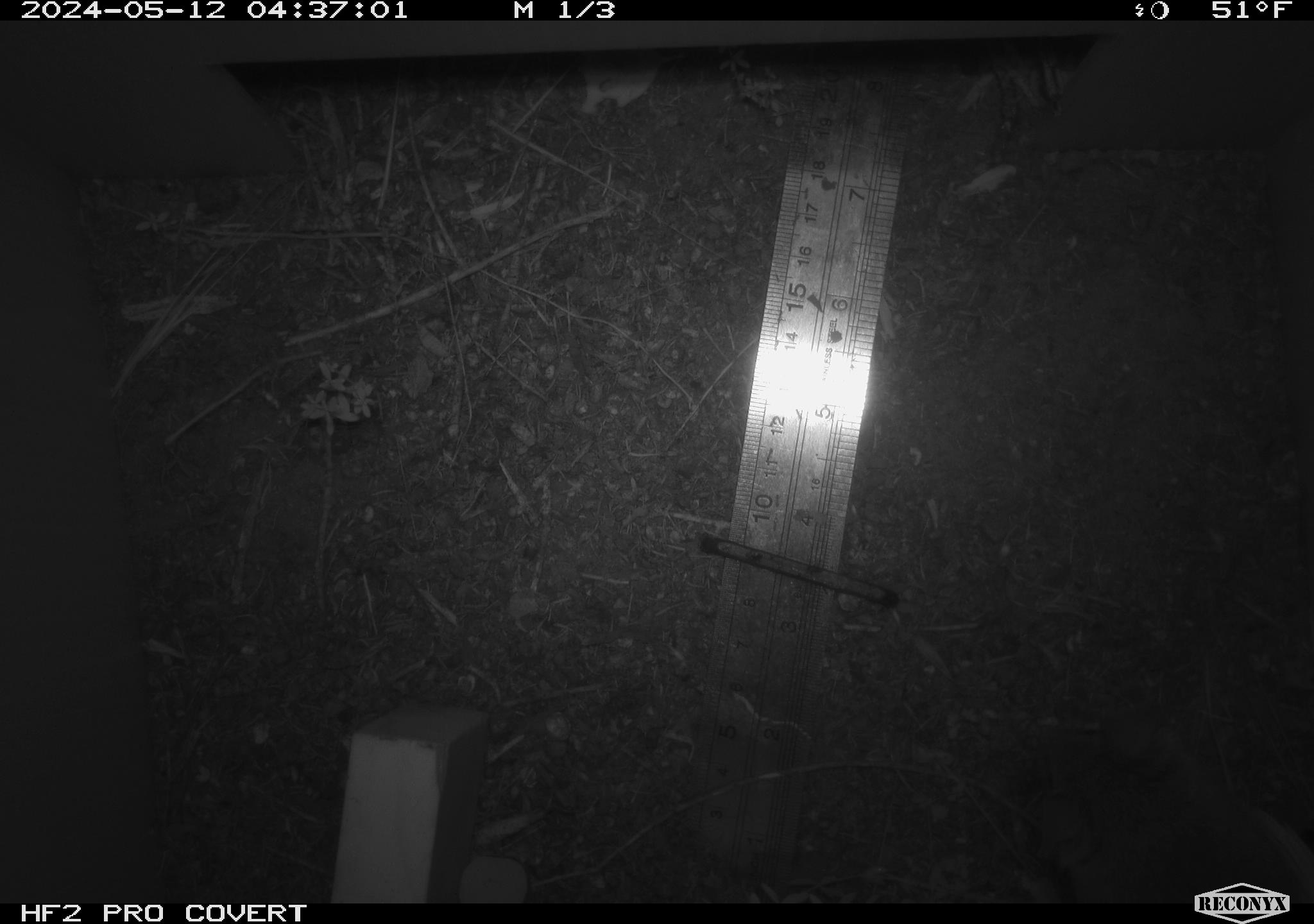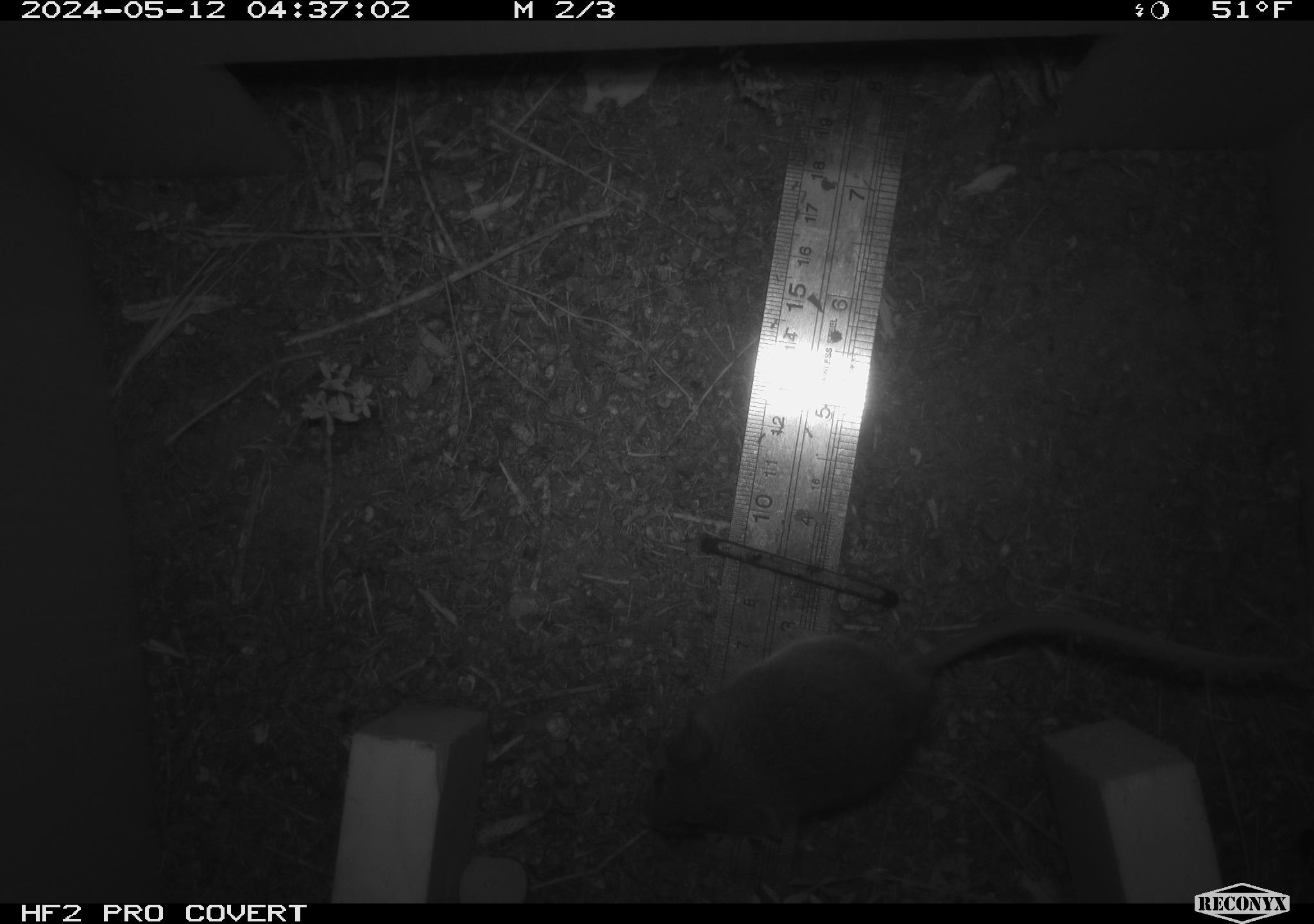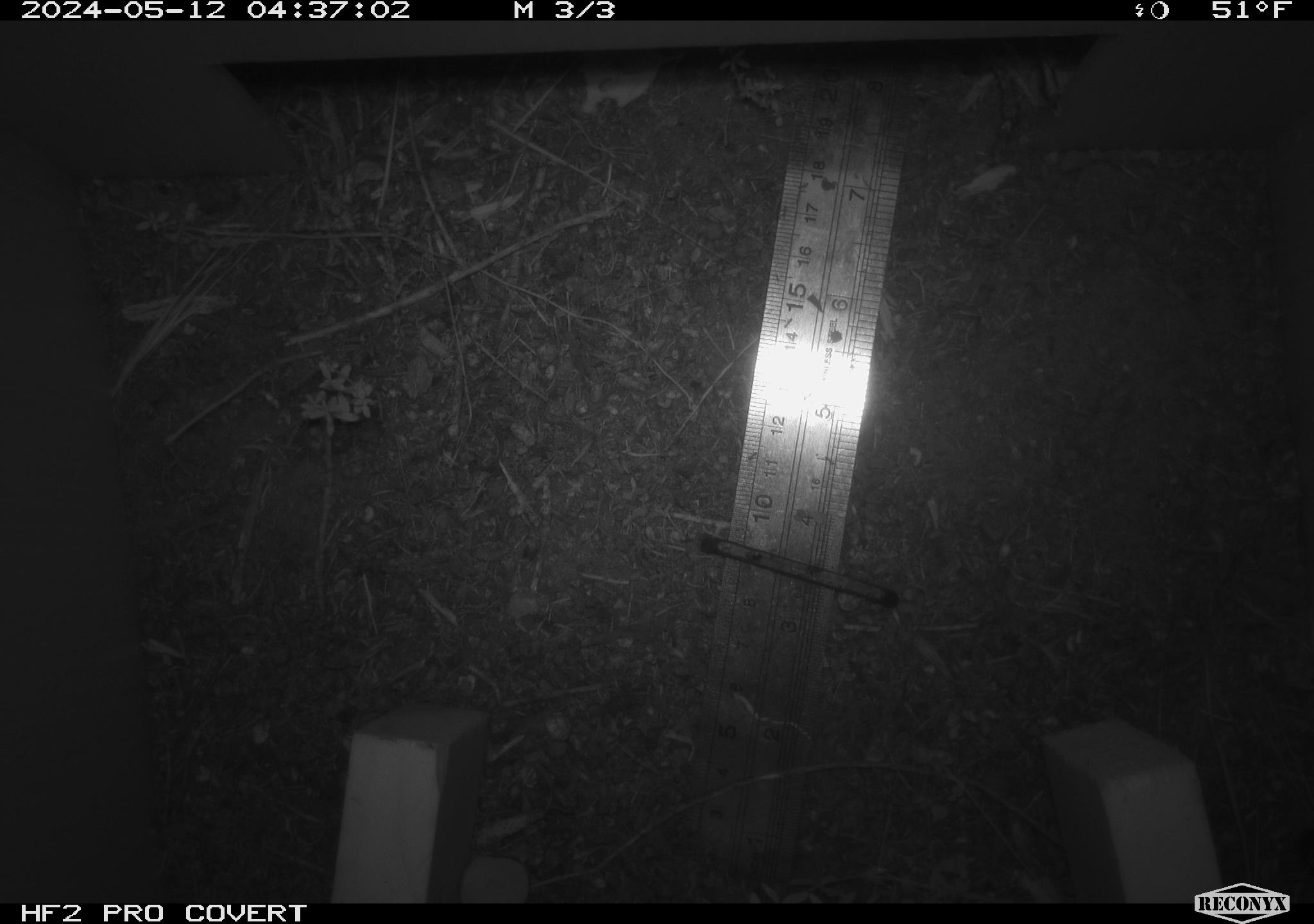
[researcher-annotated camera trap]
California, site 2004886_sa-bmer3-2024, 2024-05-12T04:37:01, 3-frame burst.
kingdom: Animalia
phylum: Chordata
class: Mammalia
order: Rodentia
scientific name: Rodentia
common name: mouse species